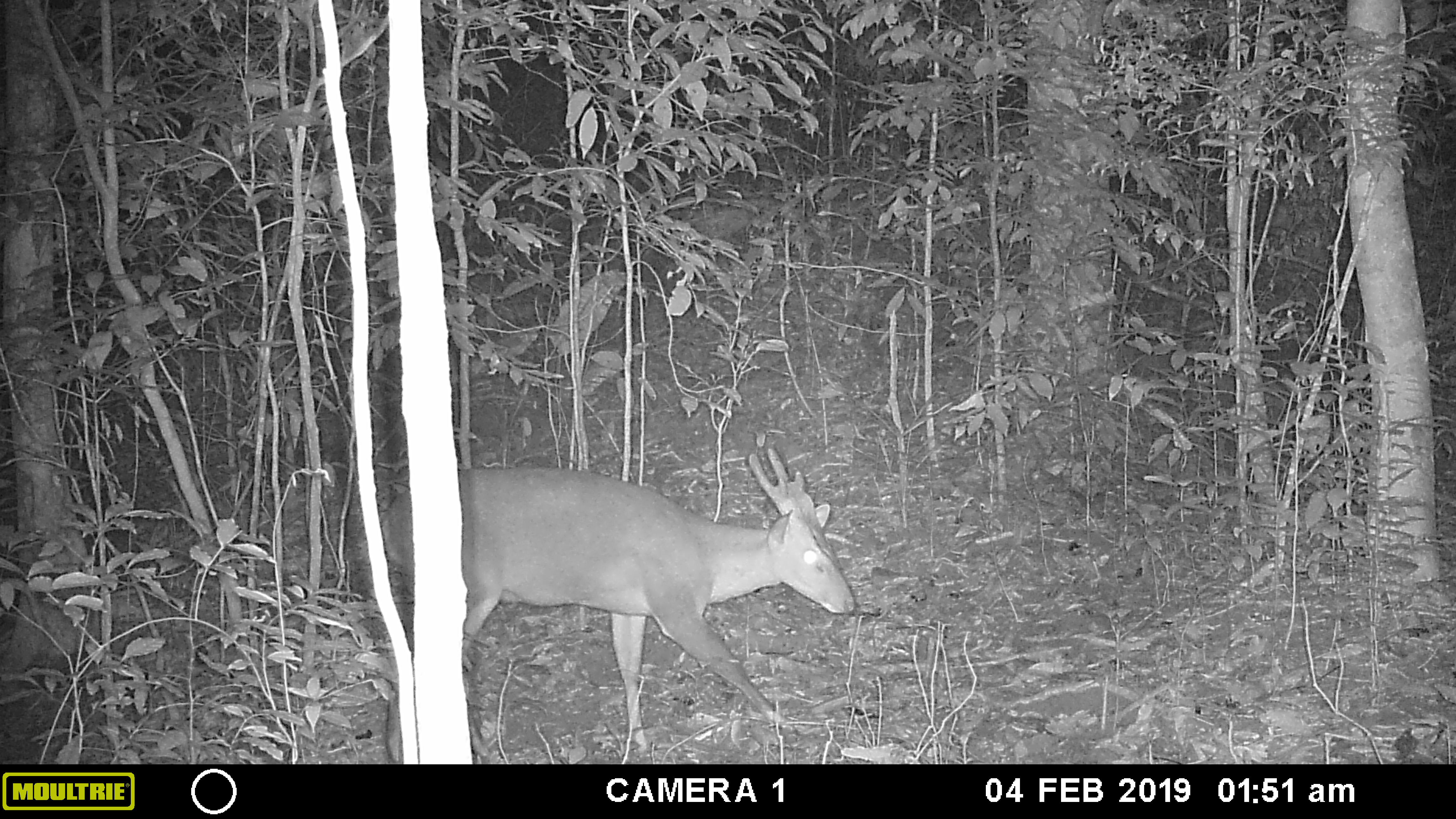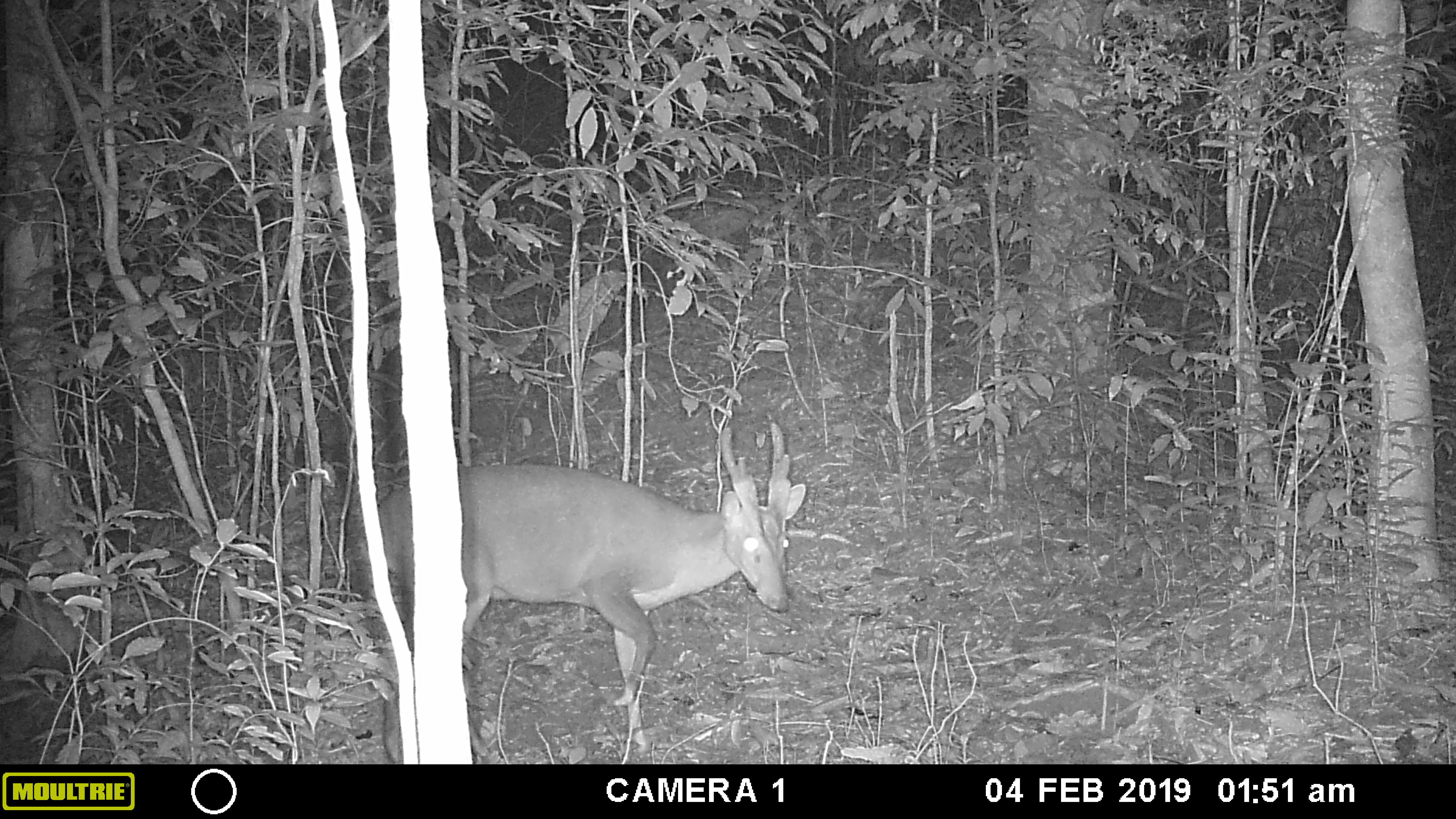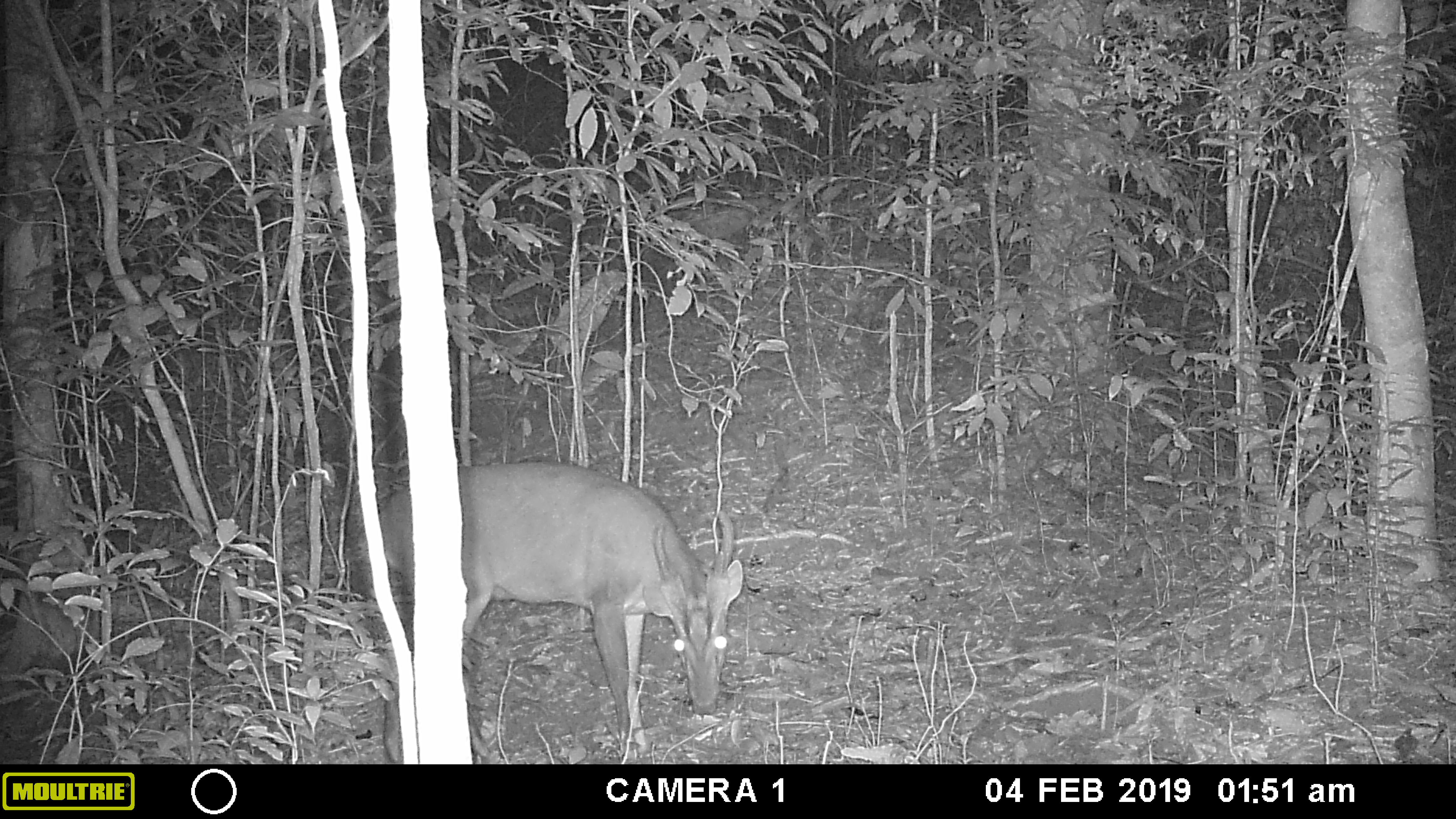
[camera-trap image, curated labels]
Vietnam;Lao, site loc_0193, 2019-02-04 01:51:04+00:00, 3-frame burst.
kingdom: Animalia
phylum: Chordata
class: Mammalia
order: Artiodactyla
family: Cervidae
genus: Muntiacus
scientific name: Muntiacus vuquangensis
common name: large-antlered muntjac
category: large antlered muntjac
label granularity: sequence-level